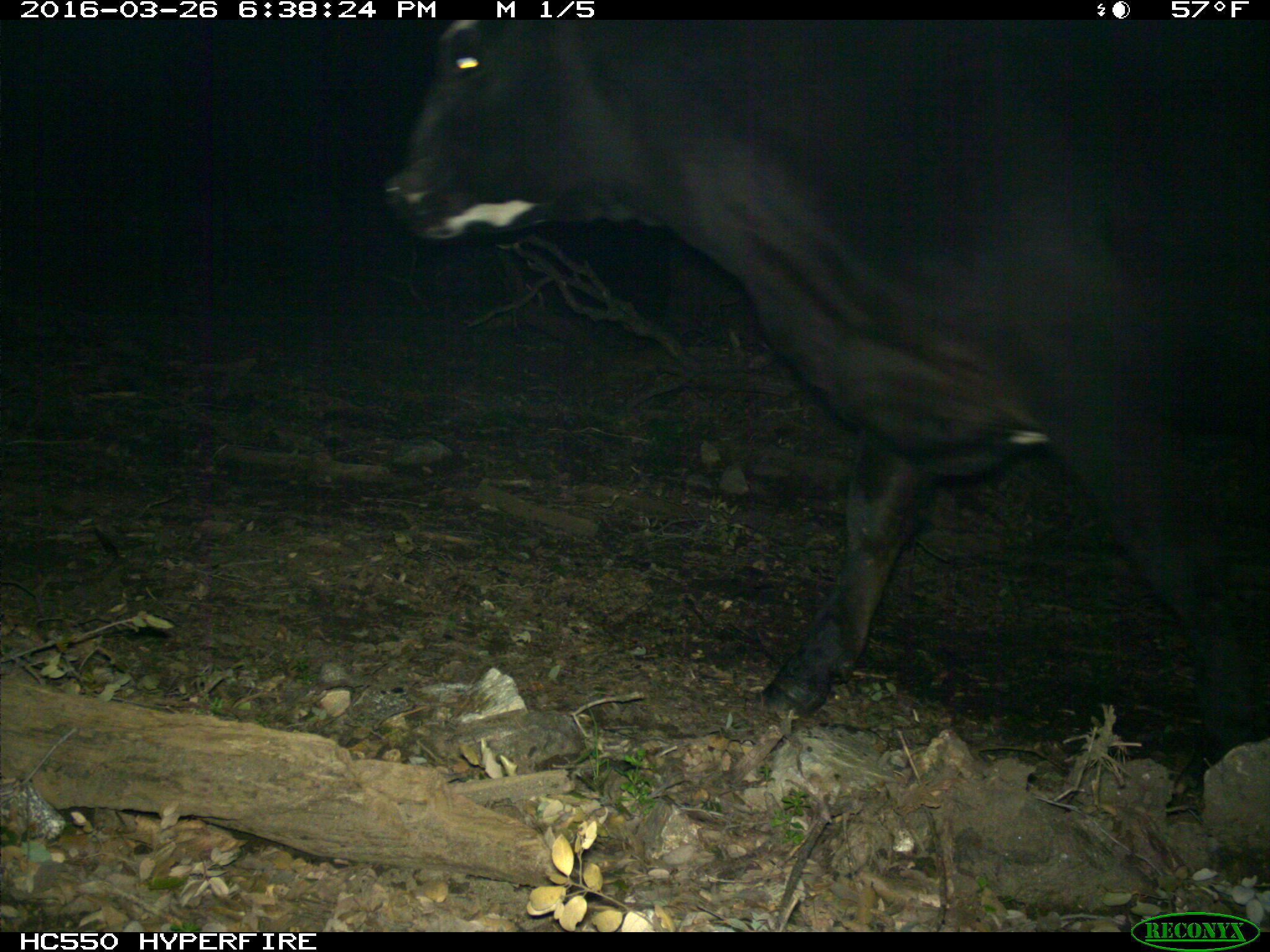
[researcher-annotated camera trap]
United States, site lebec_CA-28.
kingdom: Animalia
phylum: Chordata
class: Mammalia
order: Artiodactyla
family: Bovidae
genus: Bos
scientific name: Bos taurus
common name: domestic cow